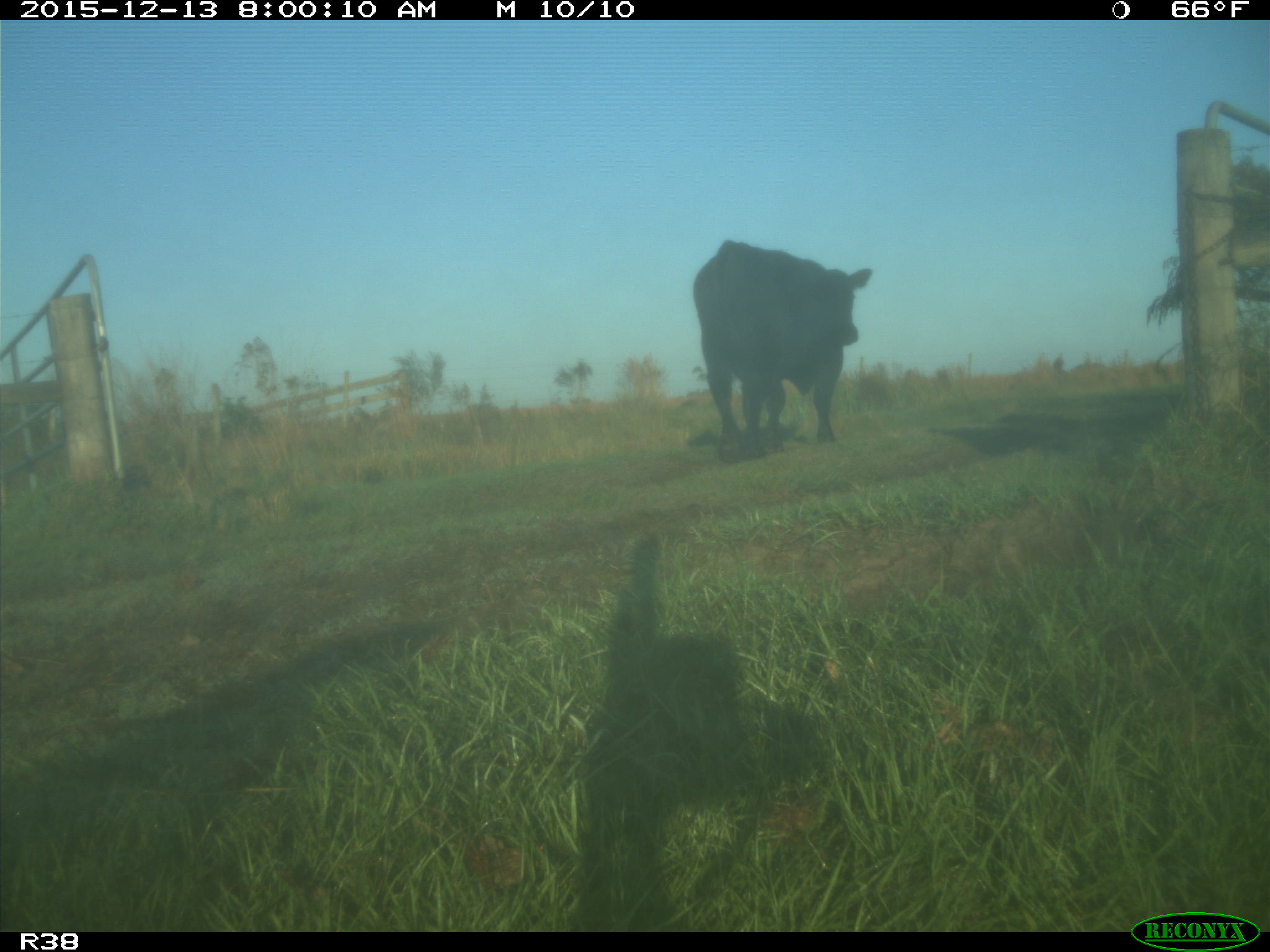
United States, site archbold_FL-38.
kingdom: Animalia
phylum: Chordata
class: Mammalia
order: Artiodactyla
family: Bovidae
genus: Bos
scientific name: Bos taurus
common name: domestic cow